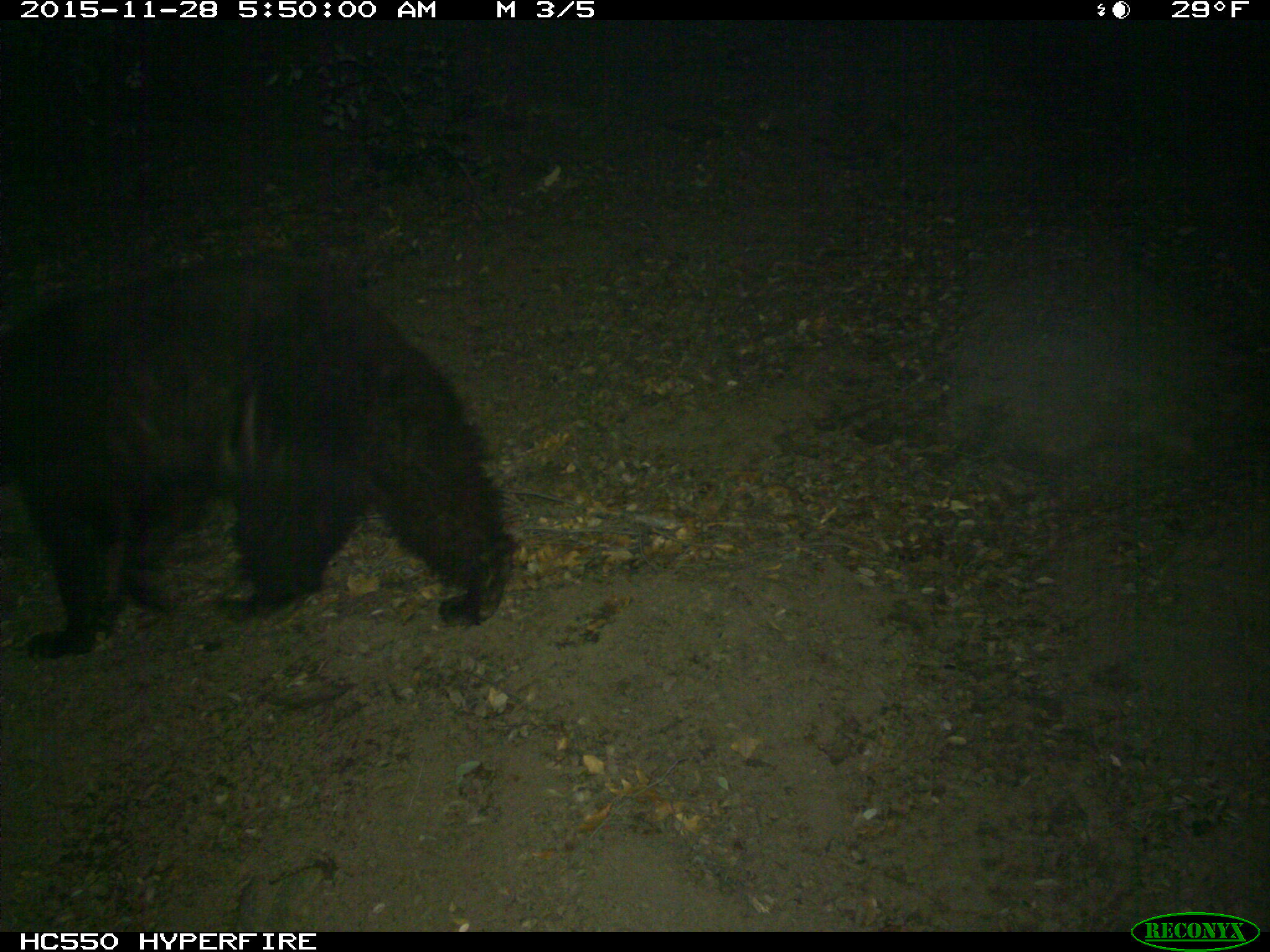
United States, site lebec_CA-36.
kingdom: Animalia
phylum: Chordata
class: Mammalia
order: Carnivora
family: Ursidae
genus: Ursus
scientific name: Ursus americanus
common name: american black bear